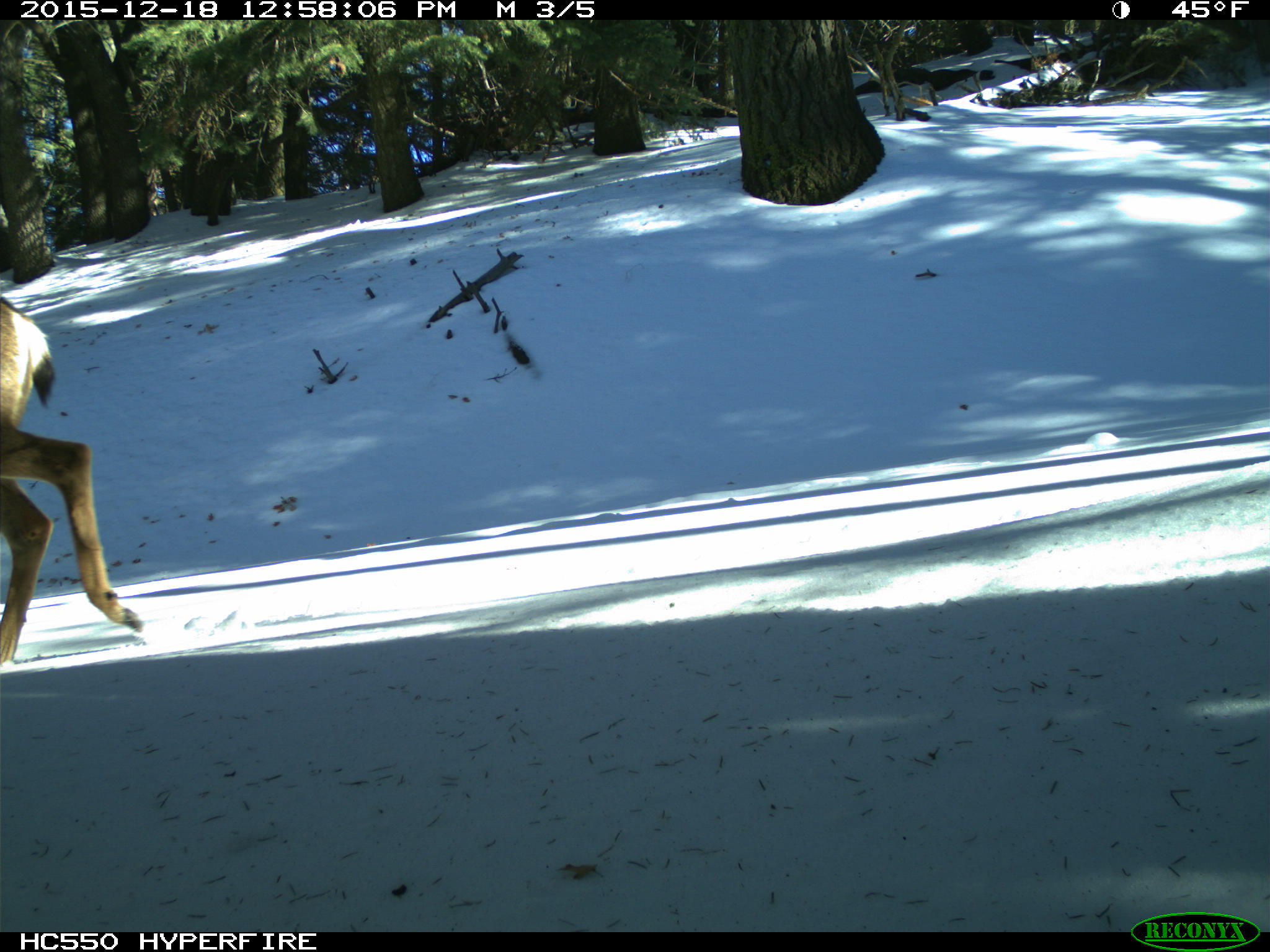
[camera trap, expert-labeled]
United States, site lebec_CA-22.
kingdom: Animalia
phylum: Chordata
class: Mammalia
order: Artiodactyla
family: Cervidae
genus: Odocoileus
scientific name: Odocoileus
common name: deer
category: unidentified deer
Unidentified deer (deer) (Odocoileus).